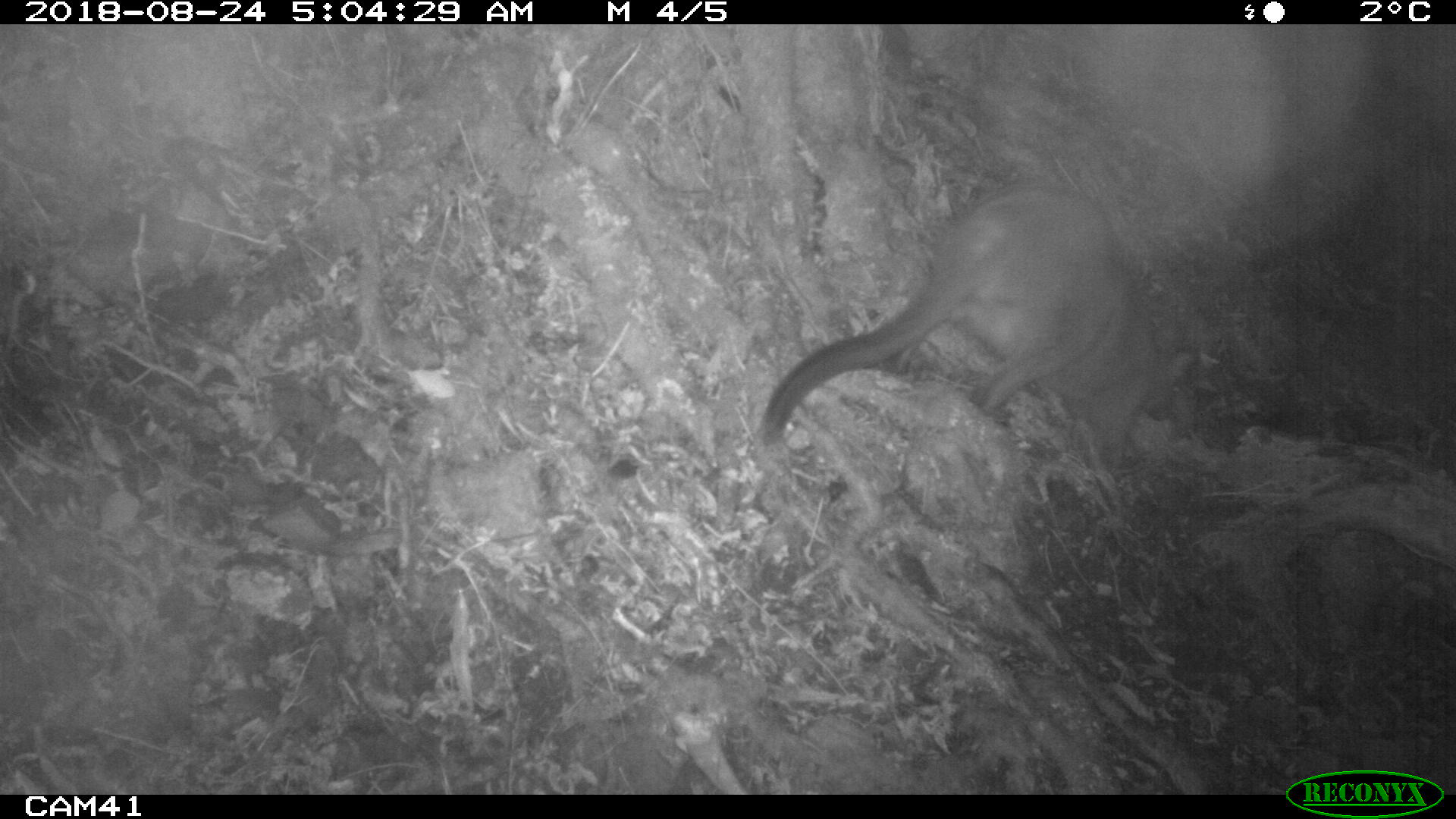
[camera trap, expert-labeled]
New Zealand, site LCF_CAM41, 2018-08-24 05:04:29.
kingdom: Animalia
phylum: Chordata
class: Mammalia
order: Diprotodontia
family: Macropodidae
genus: Notamacropus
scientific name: Notamacropus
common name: wallaby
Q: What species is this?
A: Wallaby (Notamacropus).